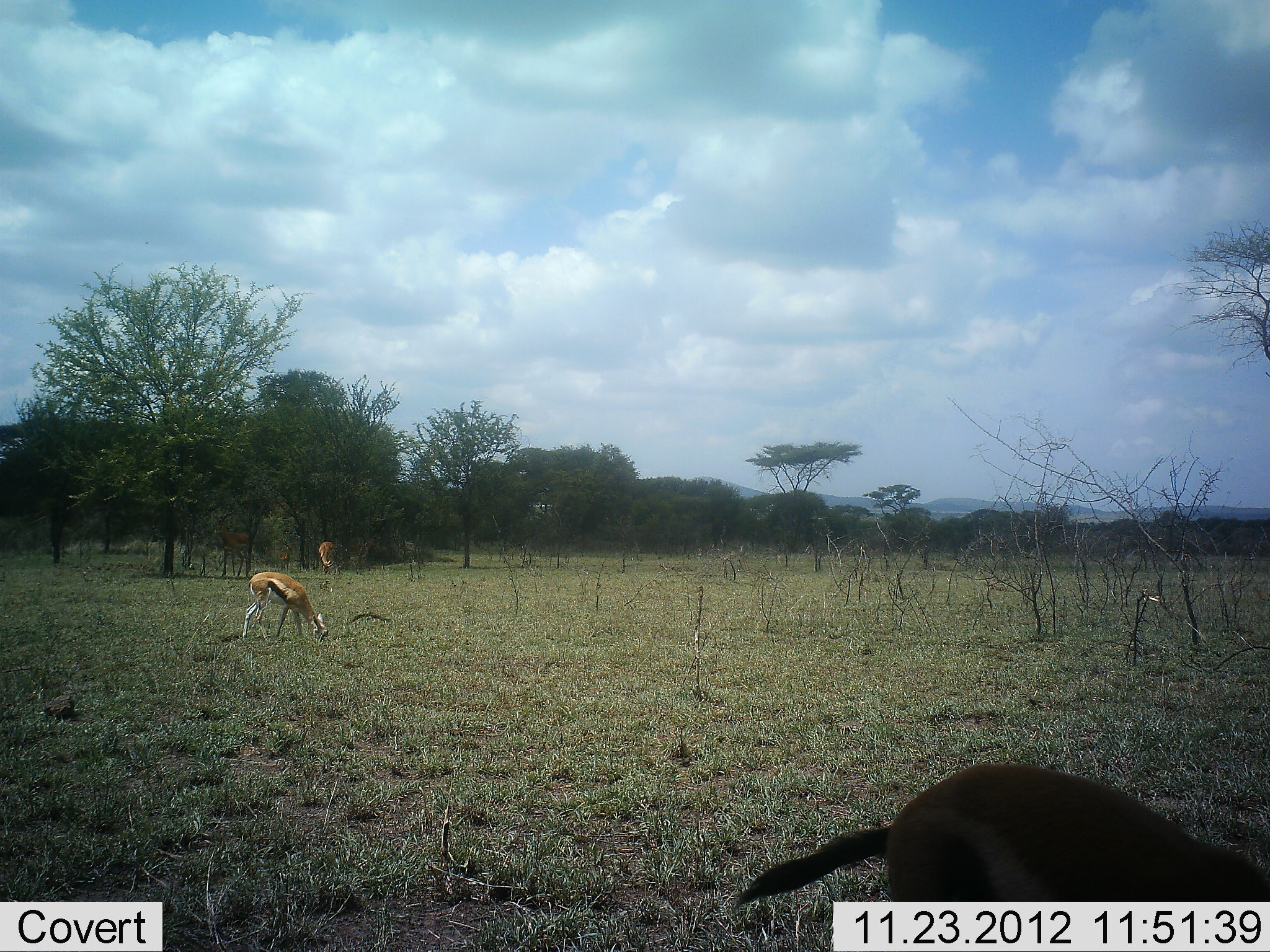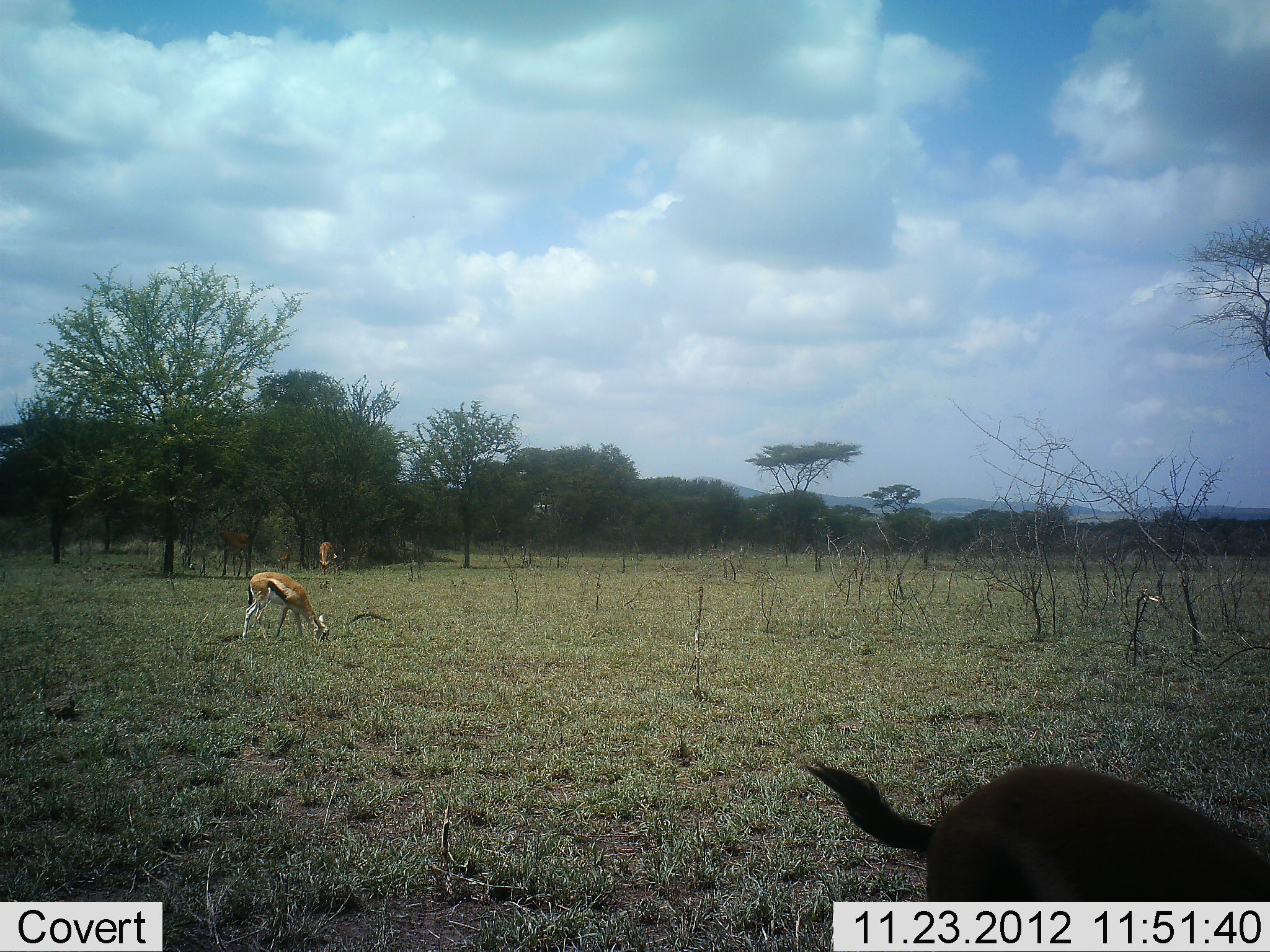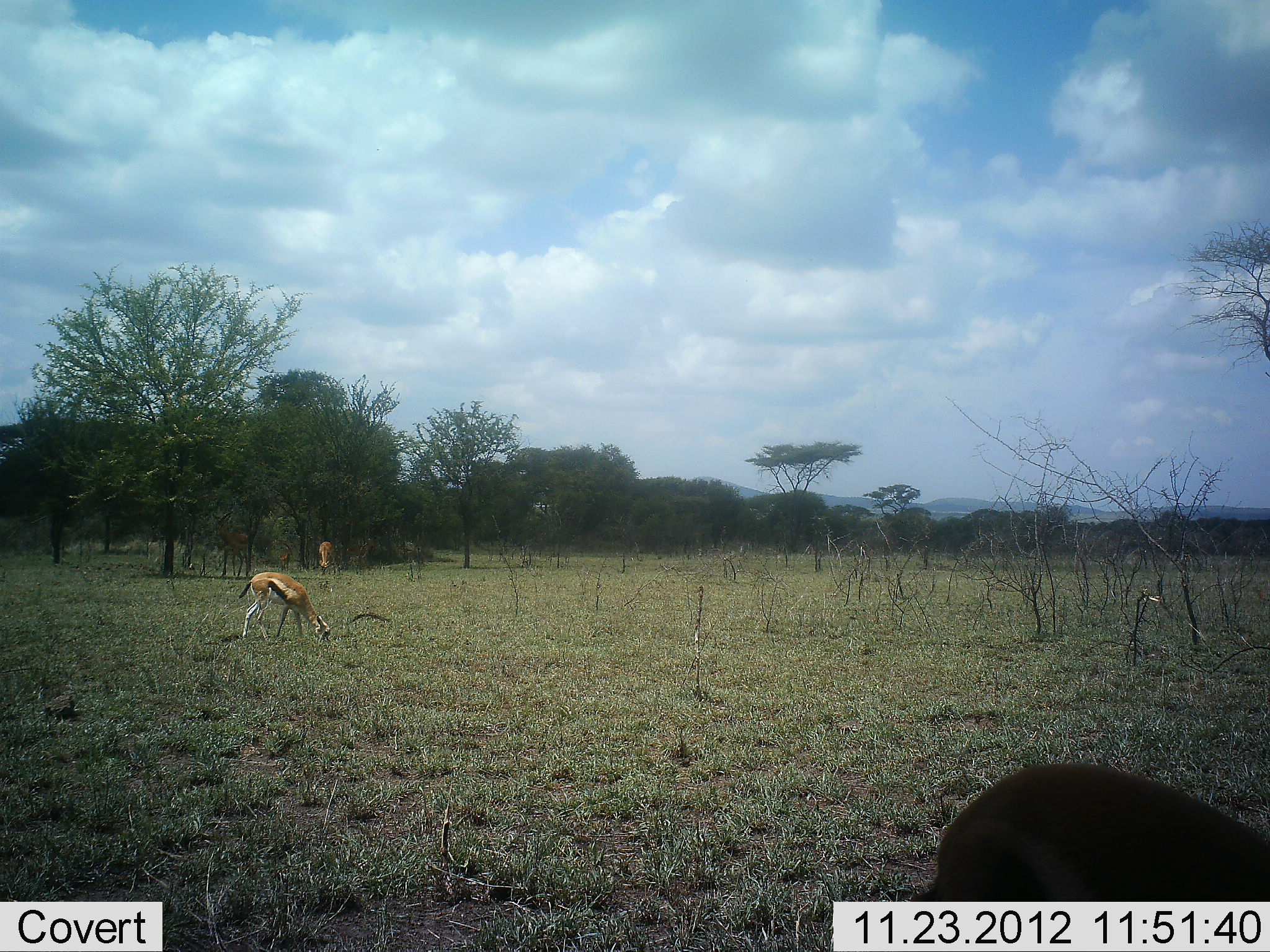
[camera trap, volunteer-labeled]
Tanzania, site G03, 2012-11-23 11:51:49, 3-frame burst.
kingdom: Animalia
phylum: Chordata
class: Mammalia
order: Artiodactyla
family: Bovidae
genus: Eudorcas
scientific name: Eudorcas thomsonii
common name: thomson's gazelle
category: gazellethomsons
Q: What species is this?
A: Gazellethomsons (thomson's gazelle) (Eudorcas thomsonii).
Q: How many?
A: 3.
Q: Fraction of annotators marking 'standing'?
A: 41%.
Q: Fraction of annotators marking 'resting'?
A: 0%.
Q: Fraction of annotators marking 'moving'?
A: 6%.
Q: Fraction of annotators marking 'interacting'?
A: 0%.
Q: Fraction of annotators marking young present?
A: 0%.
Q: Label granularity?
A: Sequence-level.